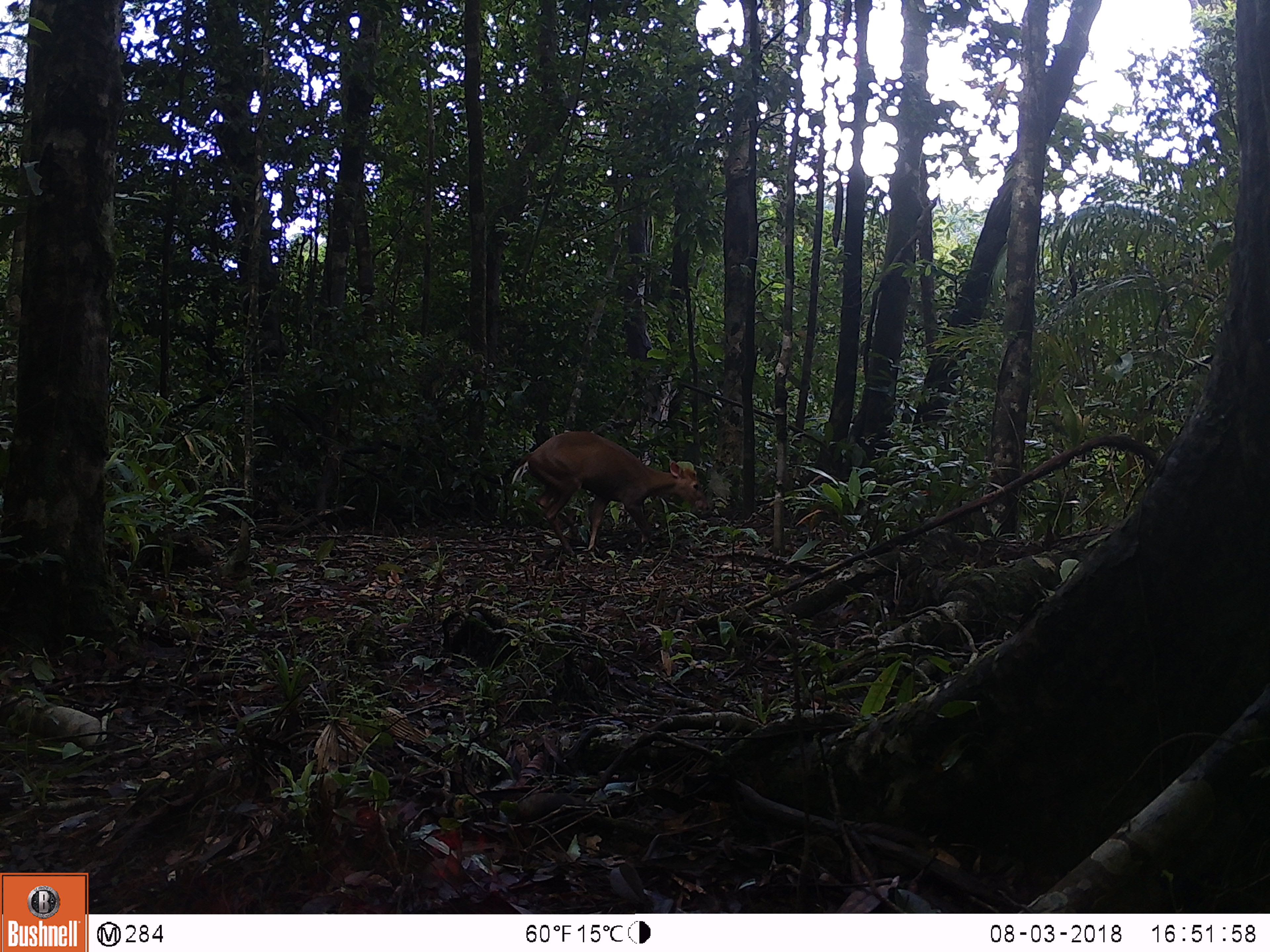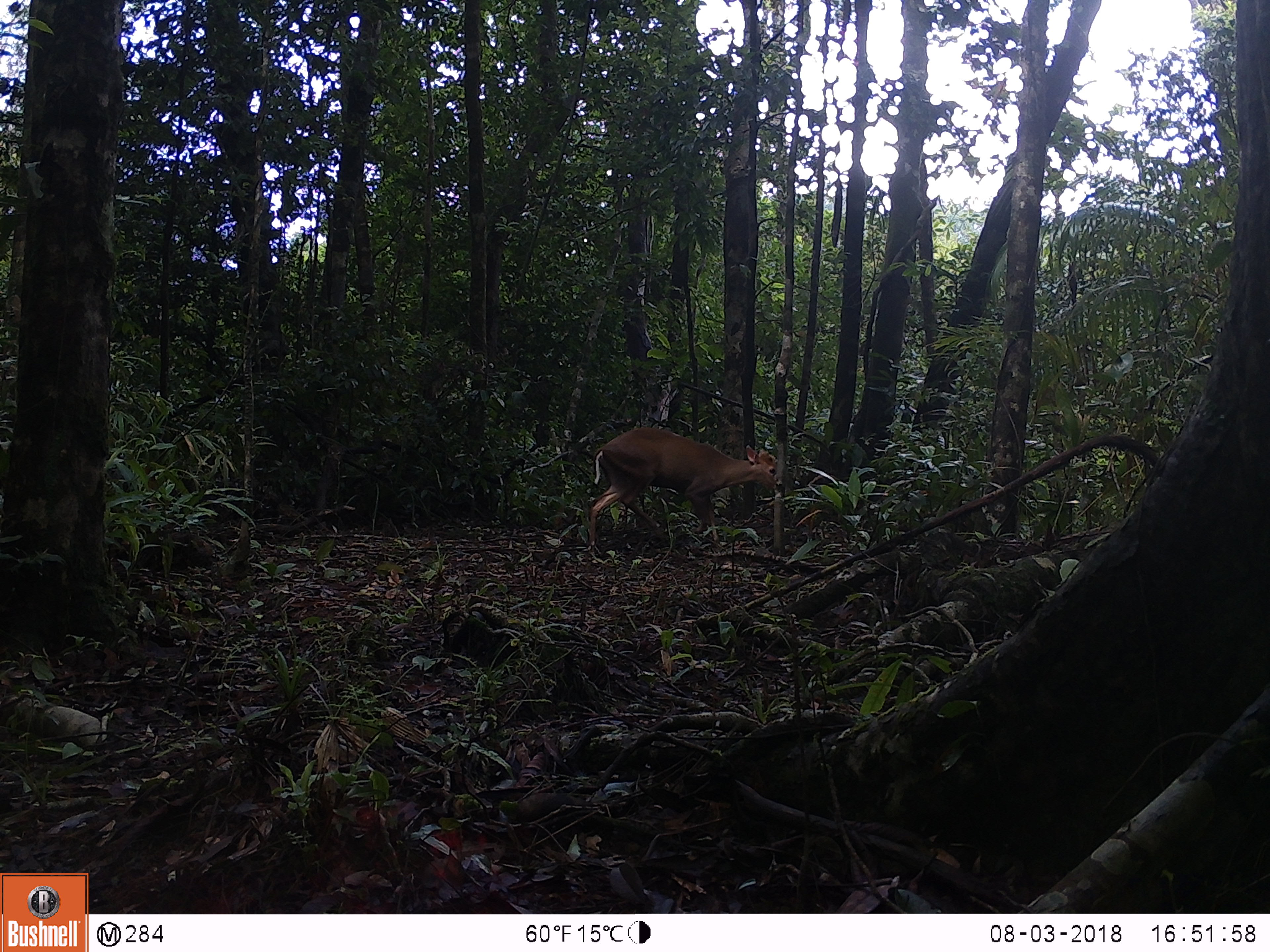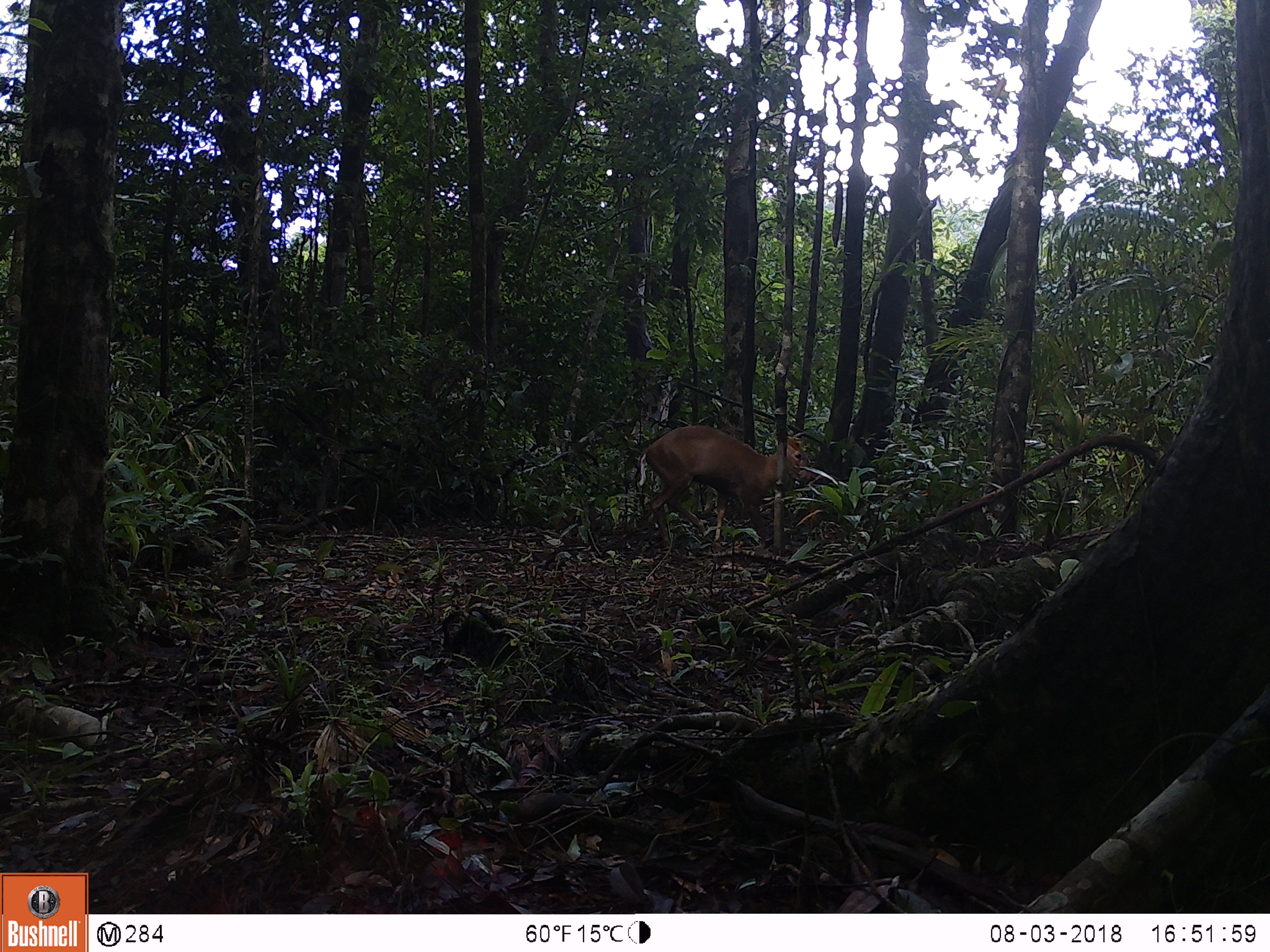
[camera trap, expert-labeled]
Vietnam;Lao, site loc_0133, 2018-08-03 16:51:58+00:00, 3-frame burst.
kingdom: Animalia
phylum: Chordata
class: Mammalia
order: Artiodactyla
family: Cervidae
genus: Muntiacus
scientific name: Muntiacus rooseveltorum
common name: roosevelt's muntjac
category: roosevelts muntjac group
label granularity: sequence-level